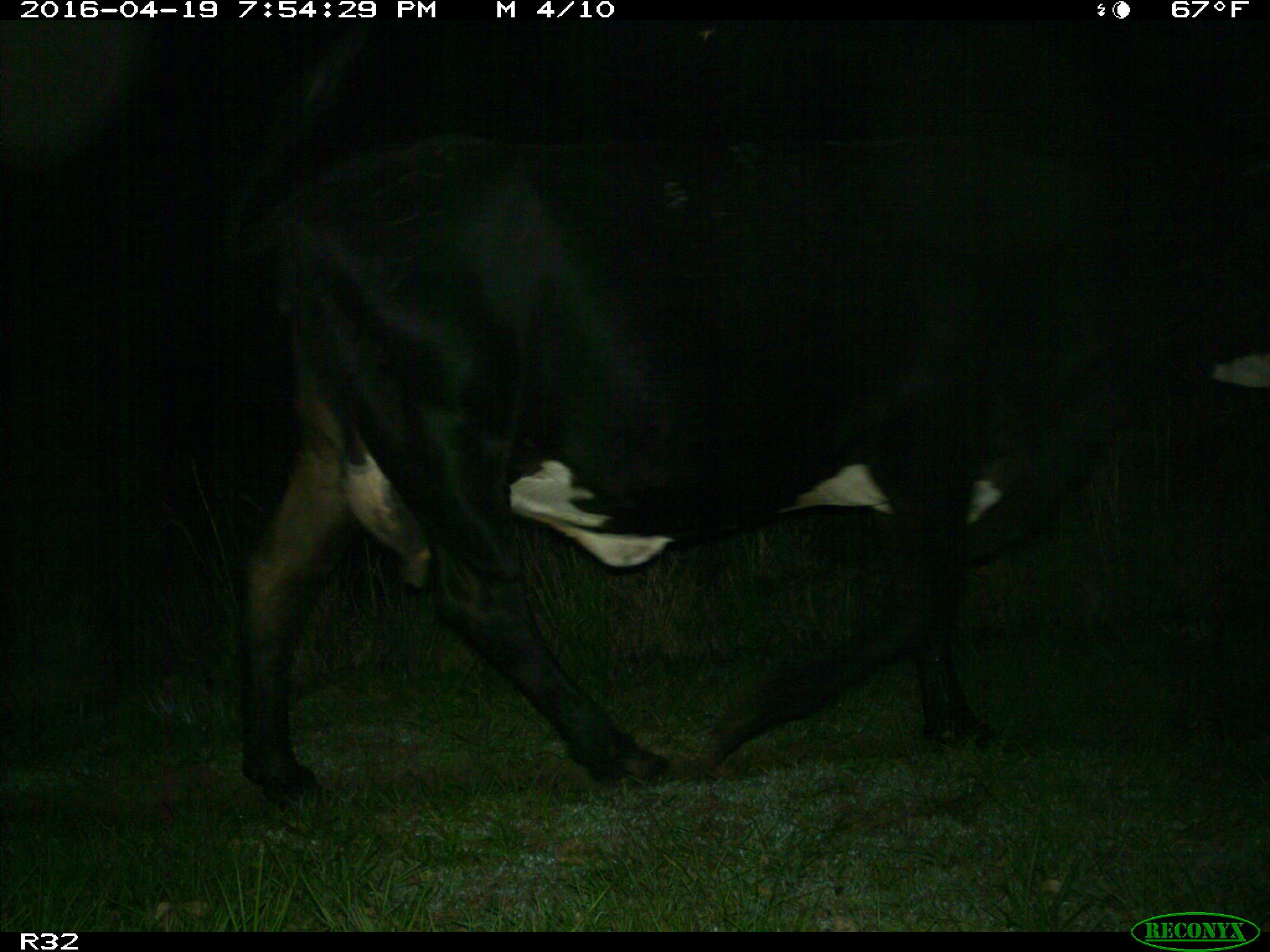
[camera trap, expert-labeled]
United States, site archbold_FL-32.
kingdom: Animalia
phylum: Chordata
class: Mammalia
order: Artiodactyla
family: Bovidae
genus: Bos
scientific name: Bos taurus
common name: domestic cow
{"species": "Bos taurus (domestic cow)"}